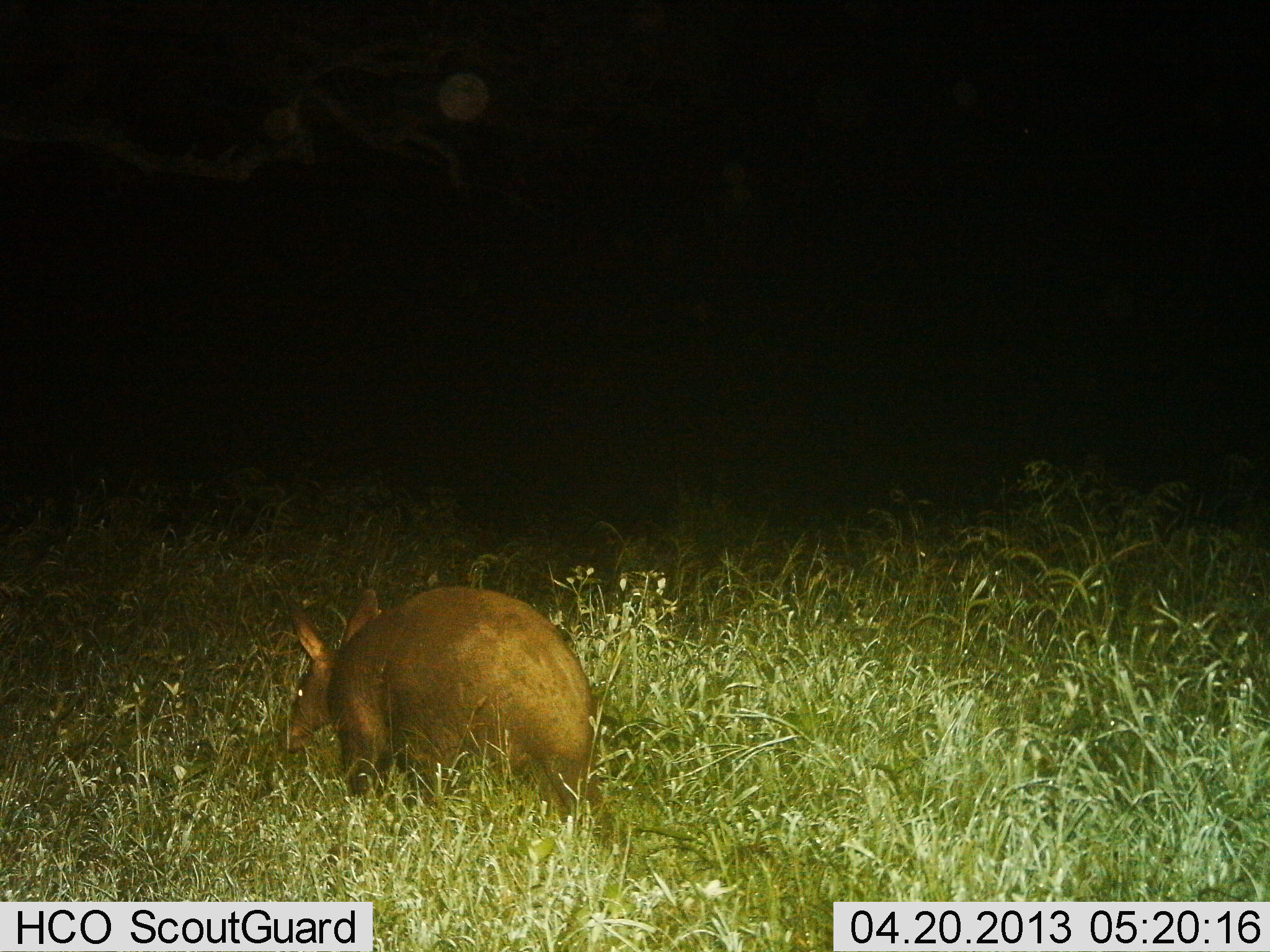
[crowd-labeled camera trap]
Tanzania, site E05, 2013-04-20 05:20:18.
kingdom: Animalia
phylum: Chordata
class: Mammalia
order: Tubulidentata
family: Orycteropodidae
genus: Orycteropus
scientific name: Orycteropus afer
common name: aardvark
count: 1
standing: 54%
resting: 0%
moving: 38%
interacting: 0%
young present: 0%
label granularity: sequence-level